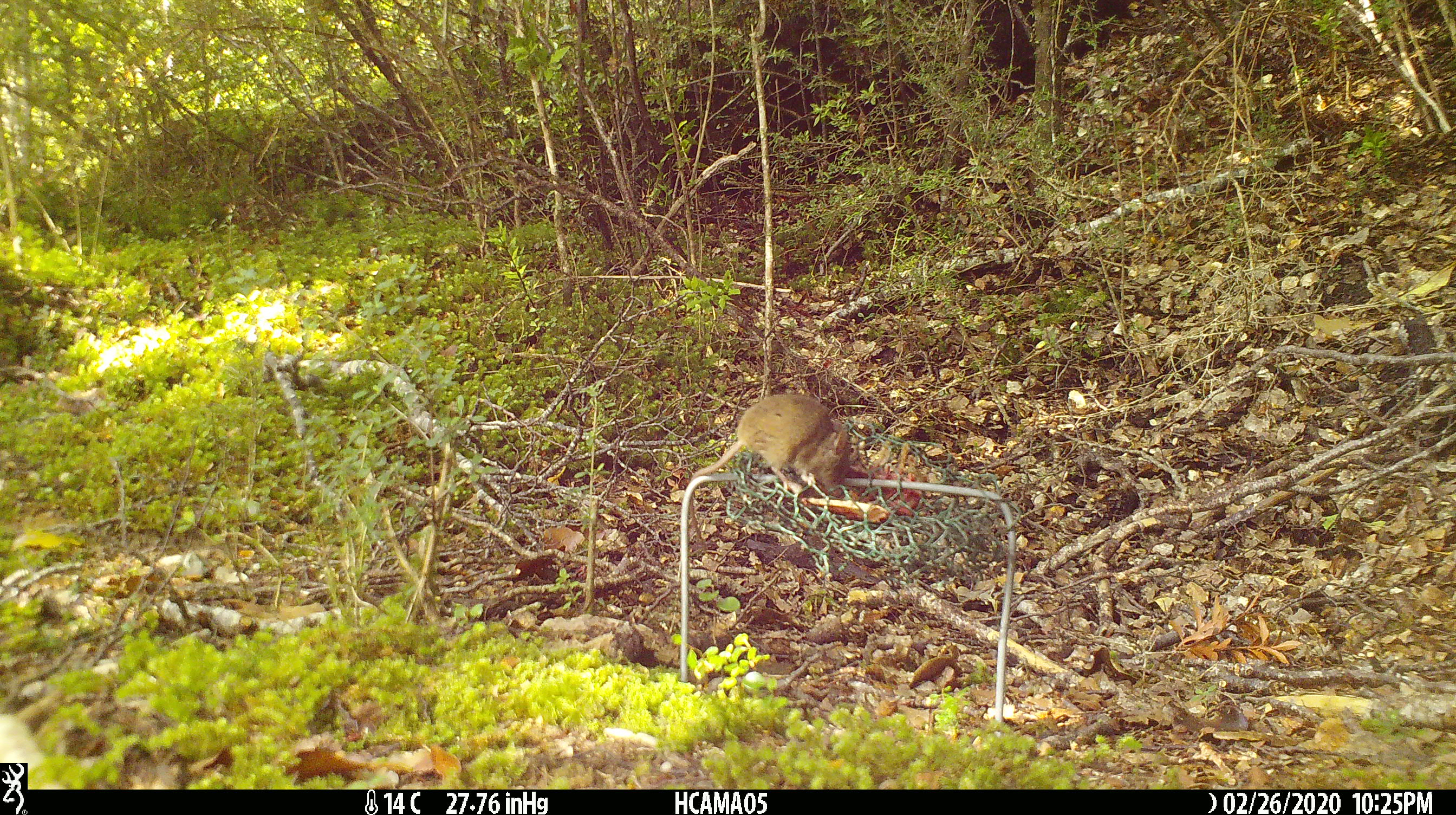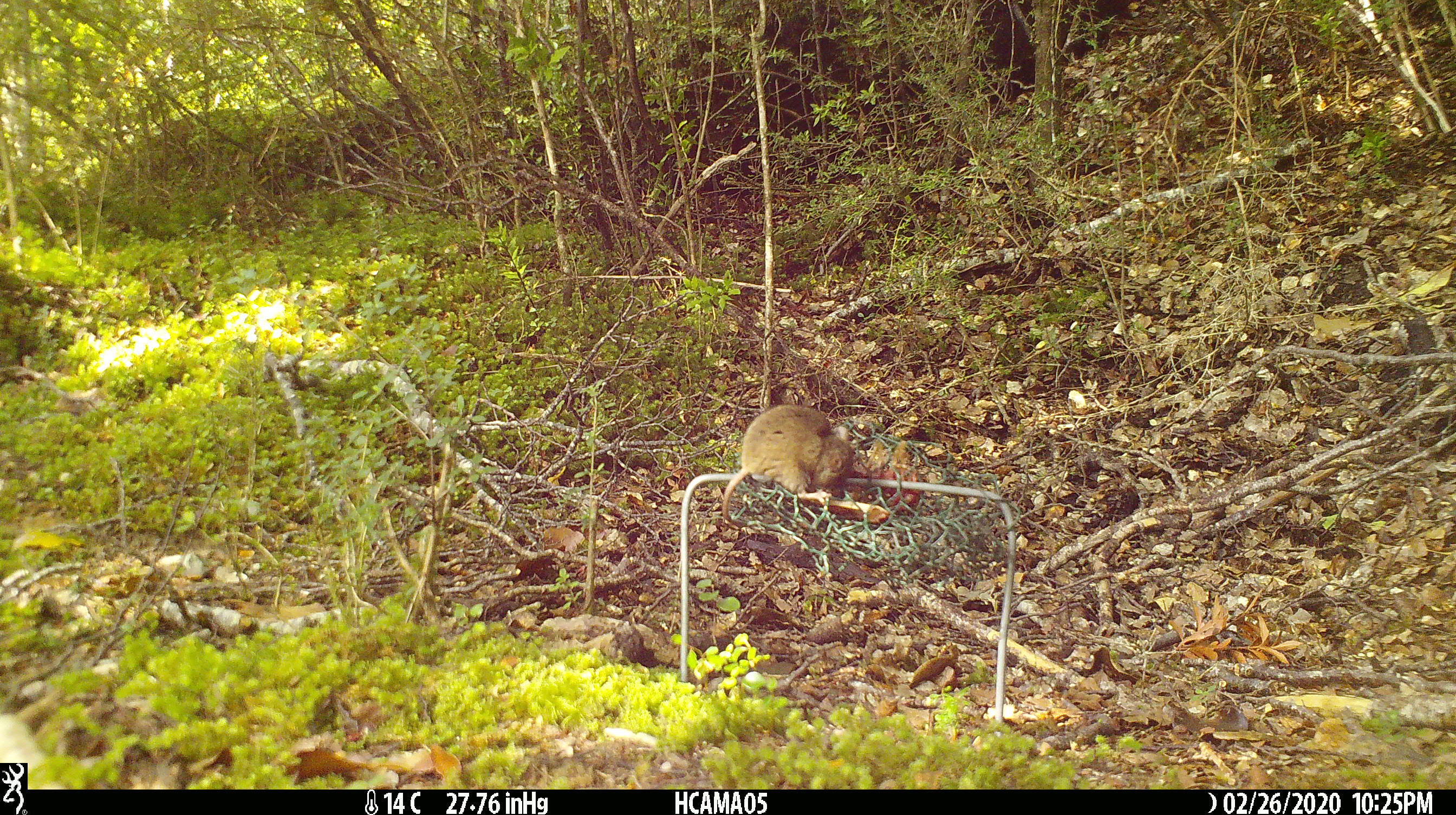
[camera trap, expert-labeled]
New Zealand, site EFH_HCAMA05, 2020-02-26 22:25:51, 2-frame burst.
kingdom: Animalia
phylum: Chordata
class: Mammalia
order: Rodentia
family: Muridae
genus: Mus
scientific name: Mus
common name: mouse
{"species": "mouse (Mus)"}